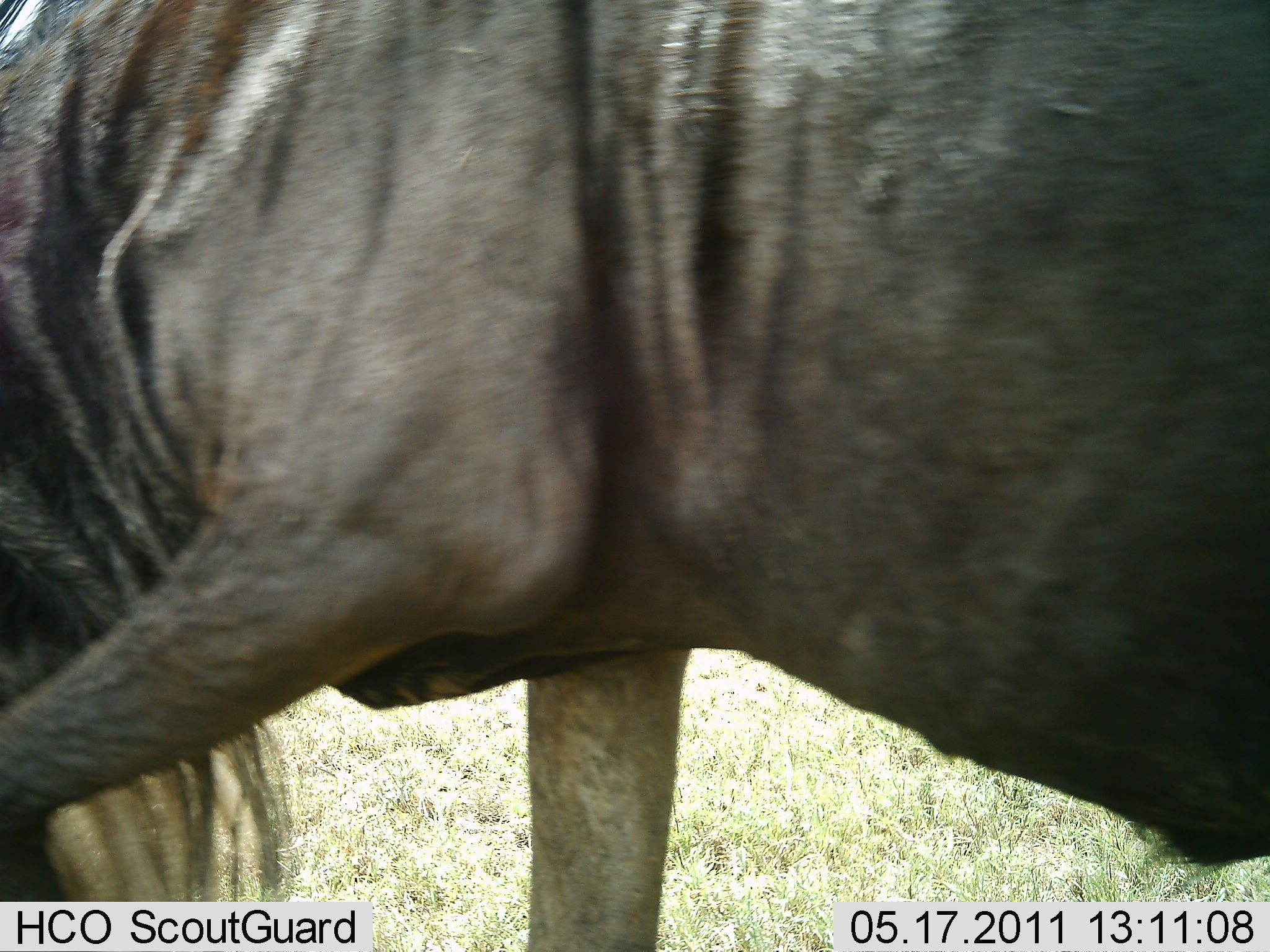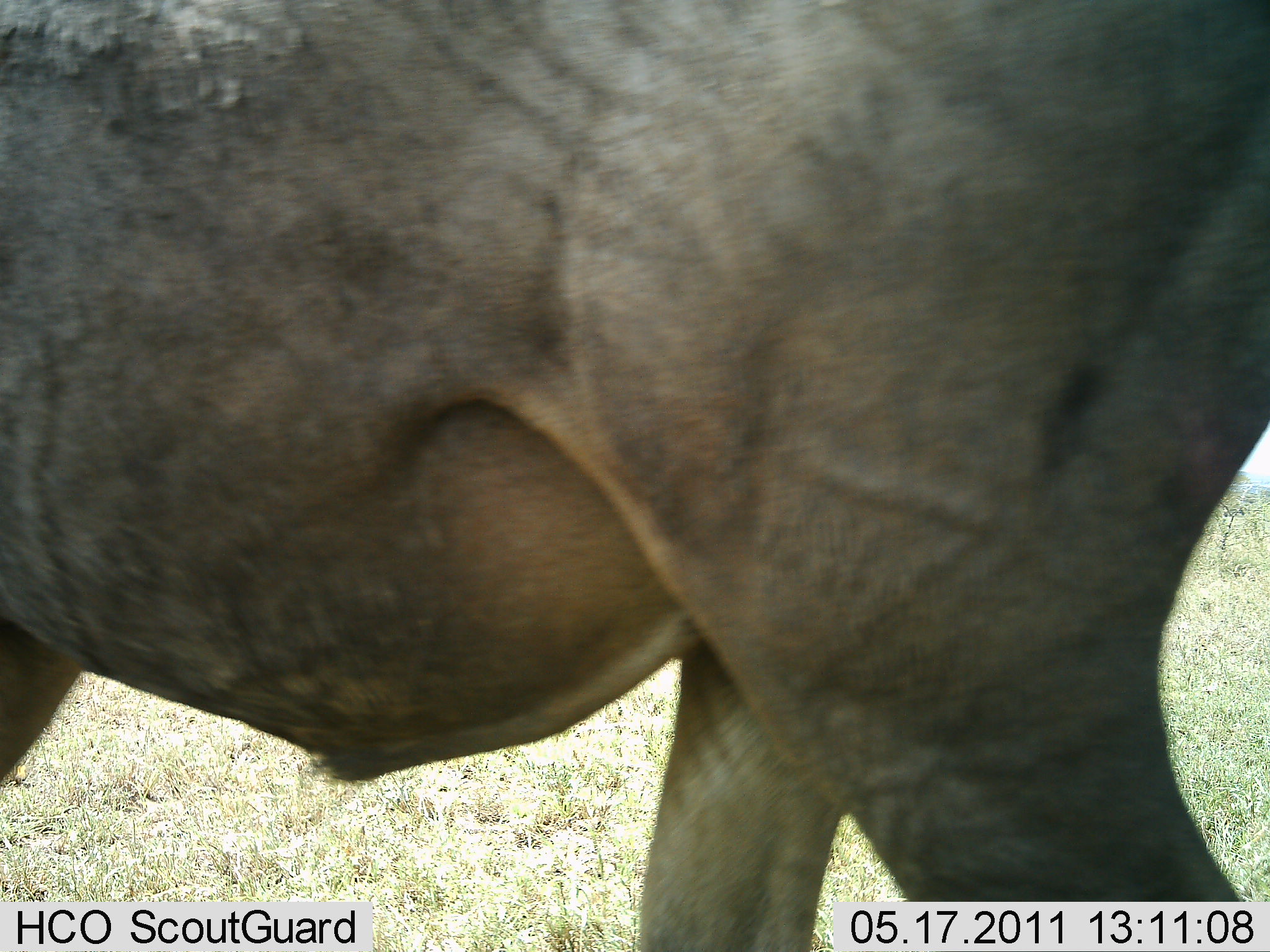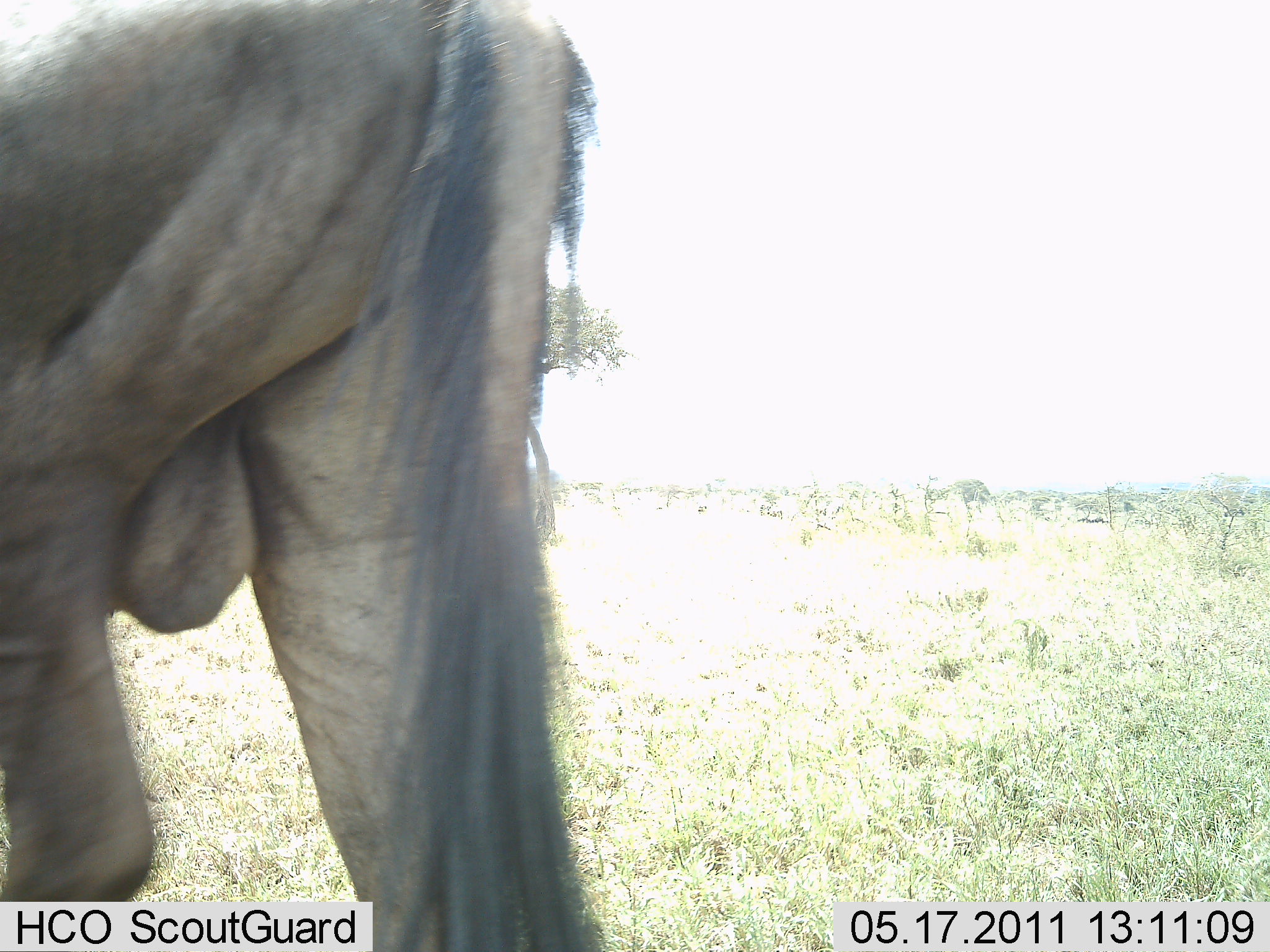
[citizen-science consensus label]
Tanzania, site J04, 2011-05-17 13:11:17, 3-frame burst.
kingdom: Animalia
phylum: Chordata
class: Mammalia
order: Artiodactyla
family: Bovidae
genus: Connochaetes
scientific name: Connochaetes taurinus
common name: blue wildebeest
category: wildebeest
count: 1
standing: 0%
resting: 0%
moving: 100%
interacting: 0%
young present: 0%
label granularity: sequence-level